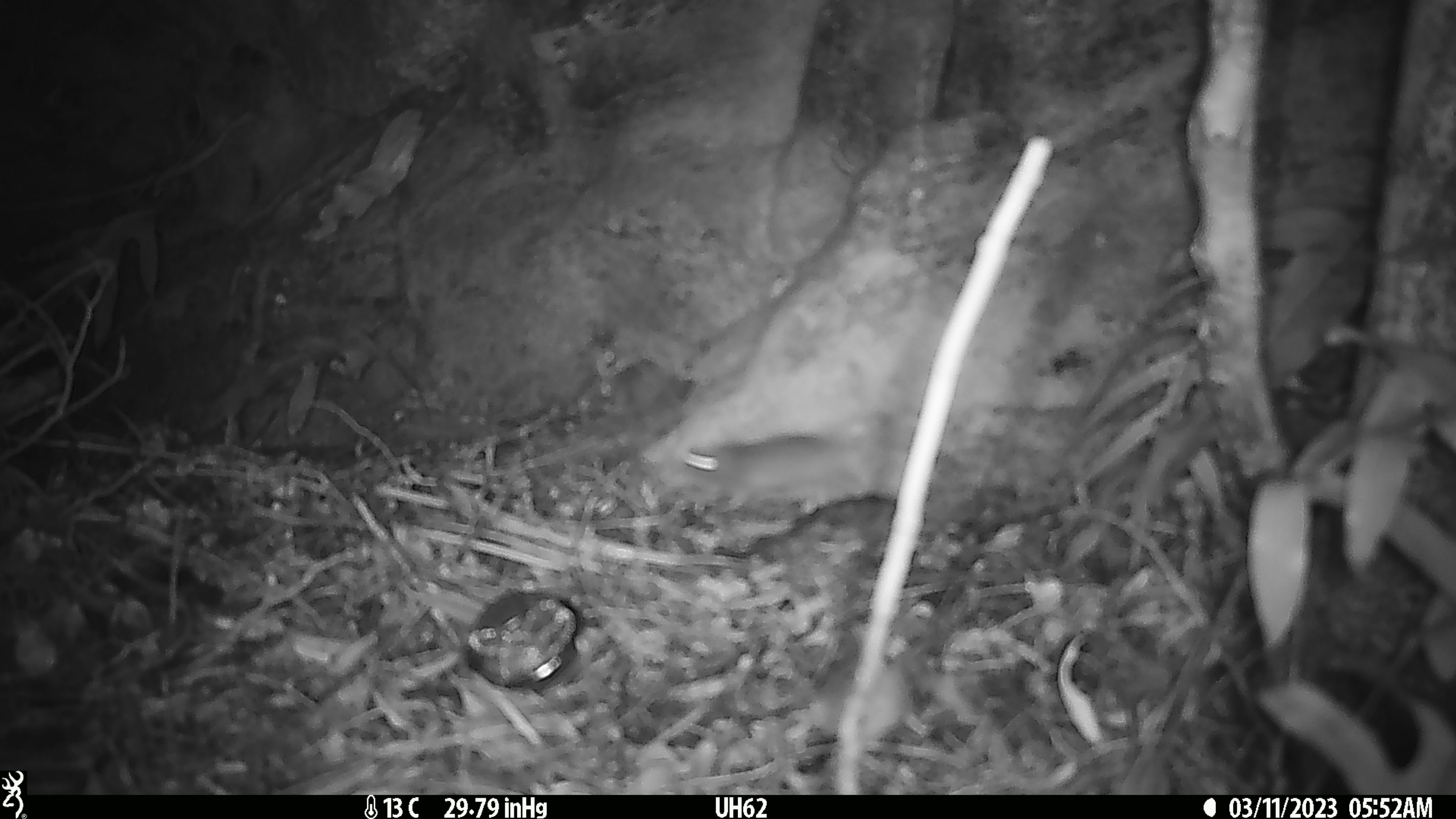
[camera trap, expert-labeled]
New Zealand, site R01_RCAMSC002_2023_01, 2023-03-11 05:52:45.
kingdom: Animalia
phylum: Chordata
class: Mammalia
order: Rodentia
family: Muridae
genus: Mus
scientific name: Mus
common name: mouse